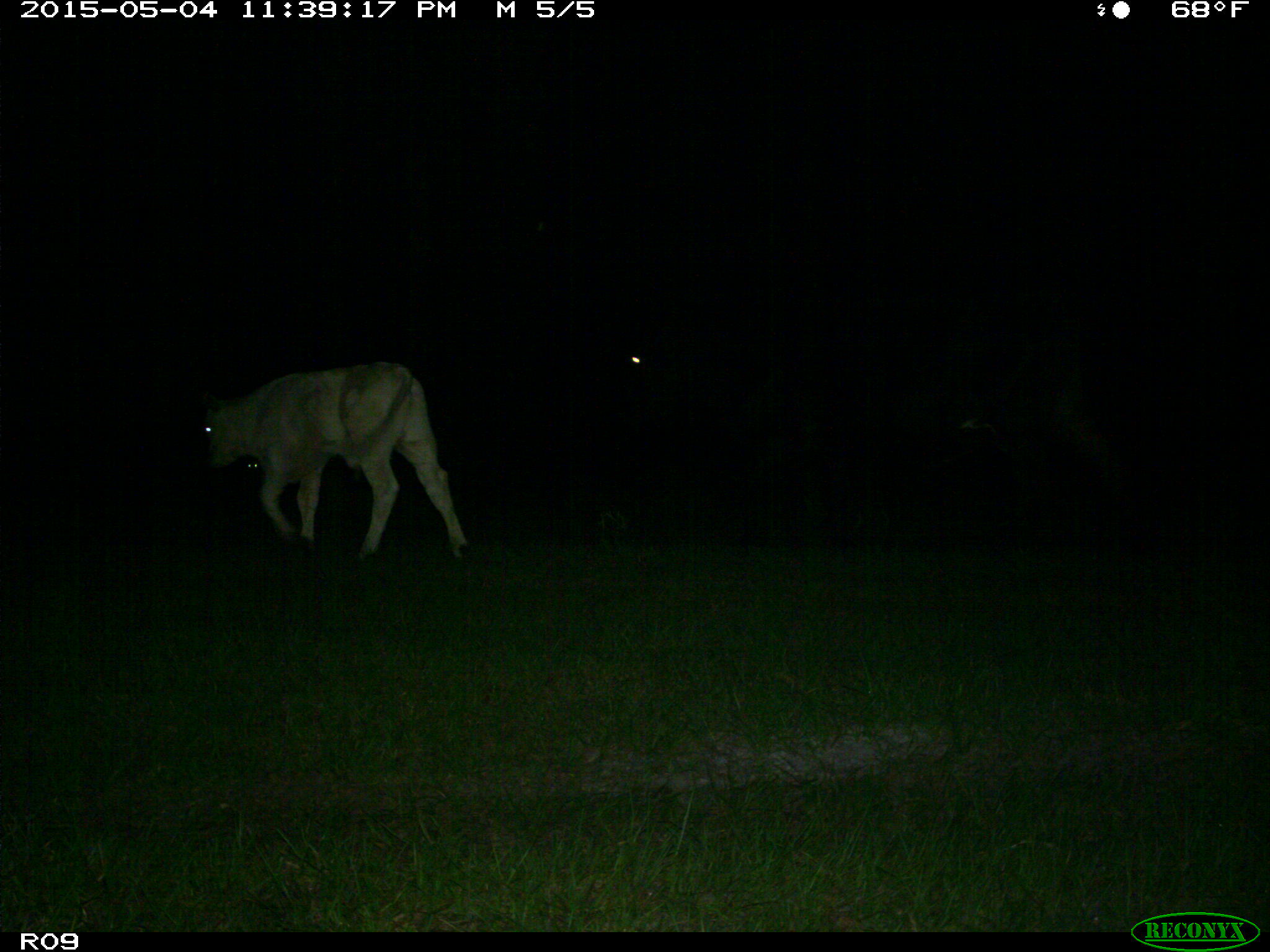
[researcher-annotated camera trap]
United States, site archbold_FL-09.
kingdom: Animalia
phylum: Chordata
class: Mammalia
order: Artiodactyla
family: Bovidae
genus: Bos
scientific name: Bos taurus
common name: domestic cow